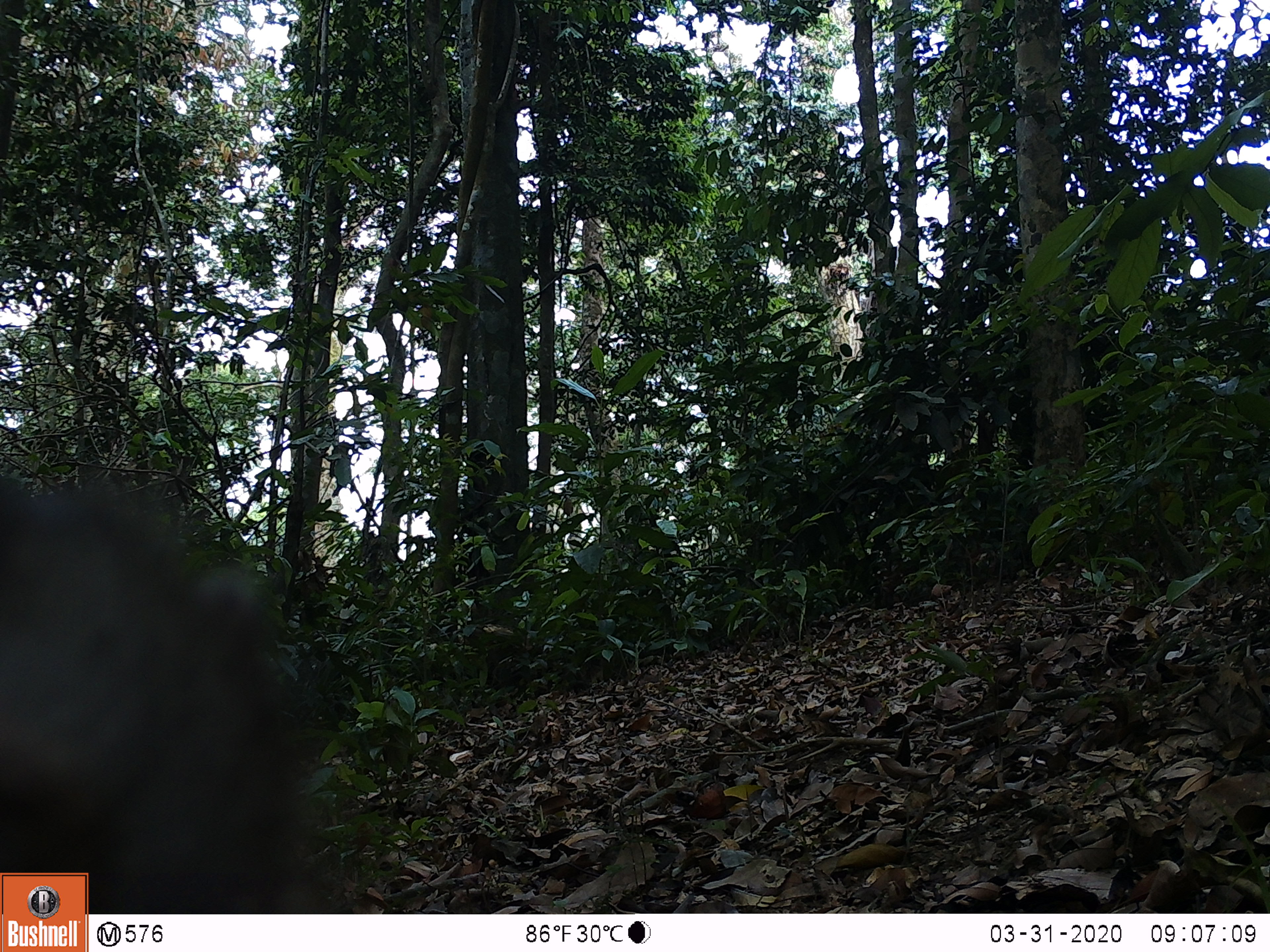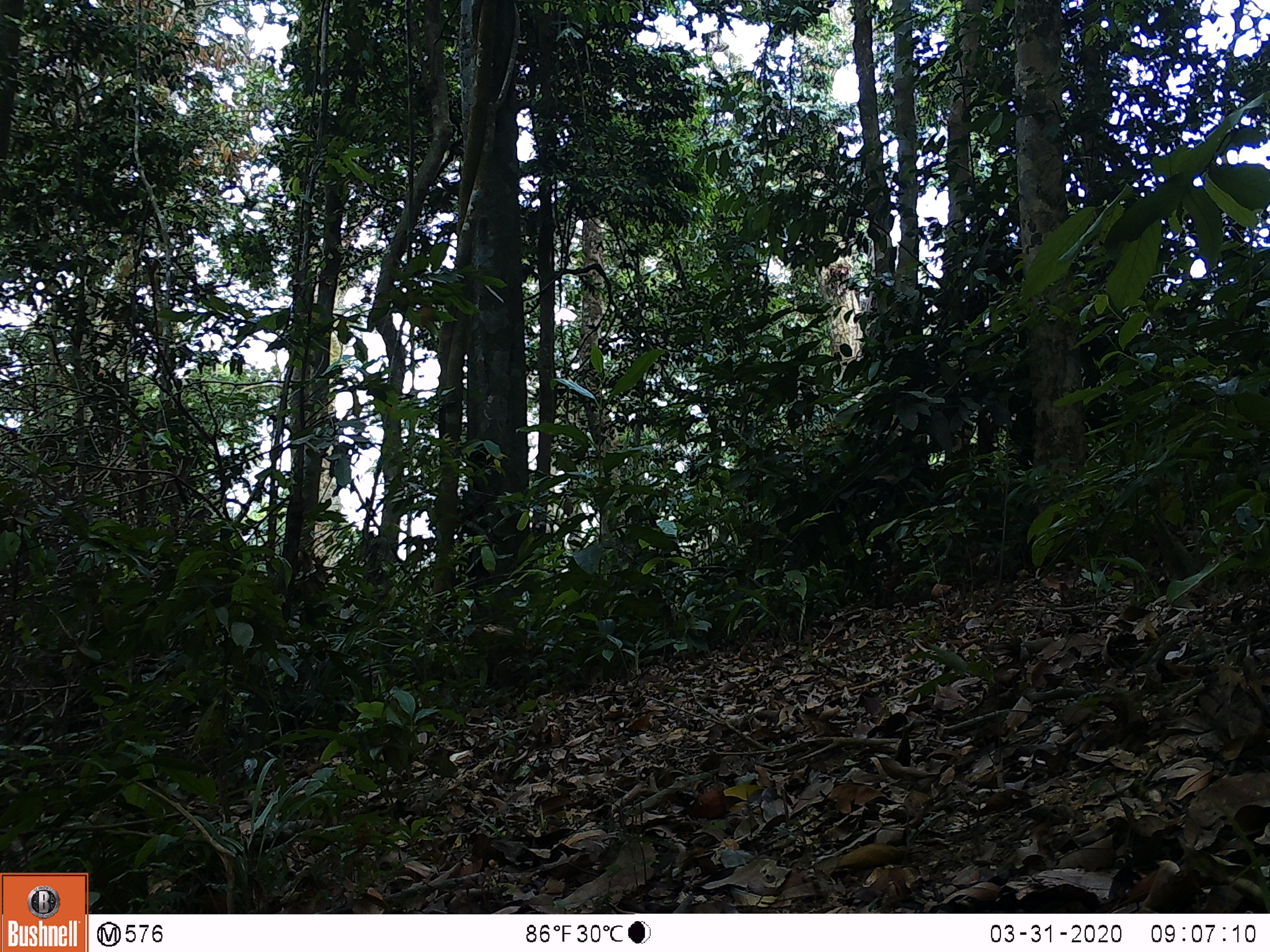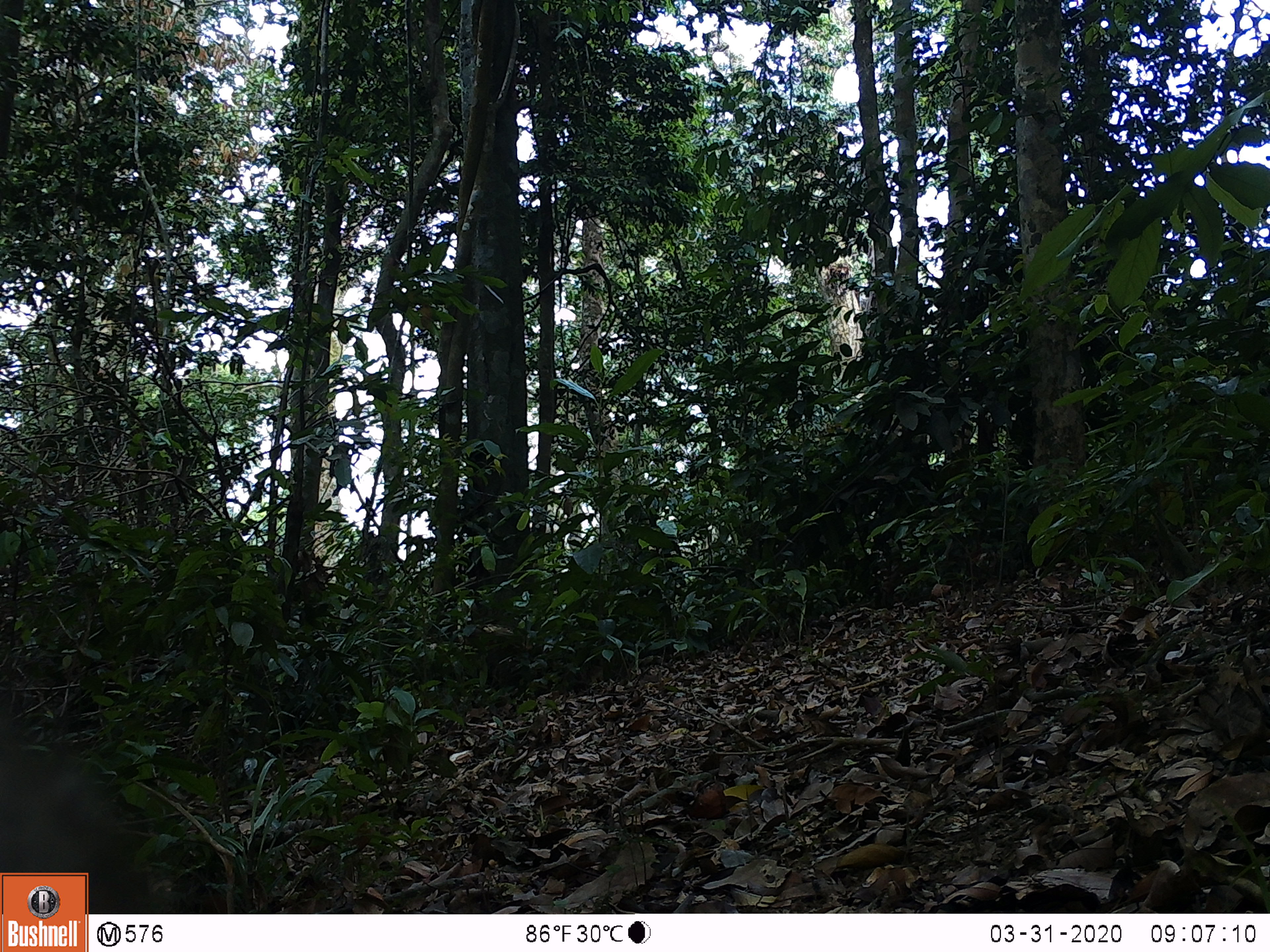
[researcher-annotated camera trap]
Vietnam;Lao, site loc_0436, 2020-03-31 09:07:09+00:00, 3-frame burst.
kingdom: Animalia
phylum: Chordata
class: Mammalia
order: Primates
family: Cercopithecidae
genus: Macaca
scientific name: Macaca nemestrina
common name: pig-tailed macaque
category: pig tailed macaque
Pig tailed macaque (pig-tailed macaque) (Macaca nemestrina). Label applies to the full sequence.